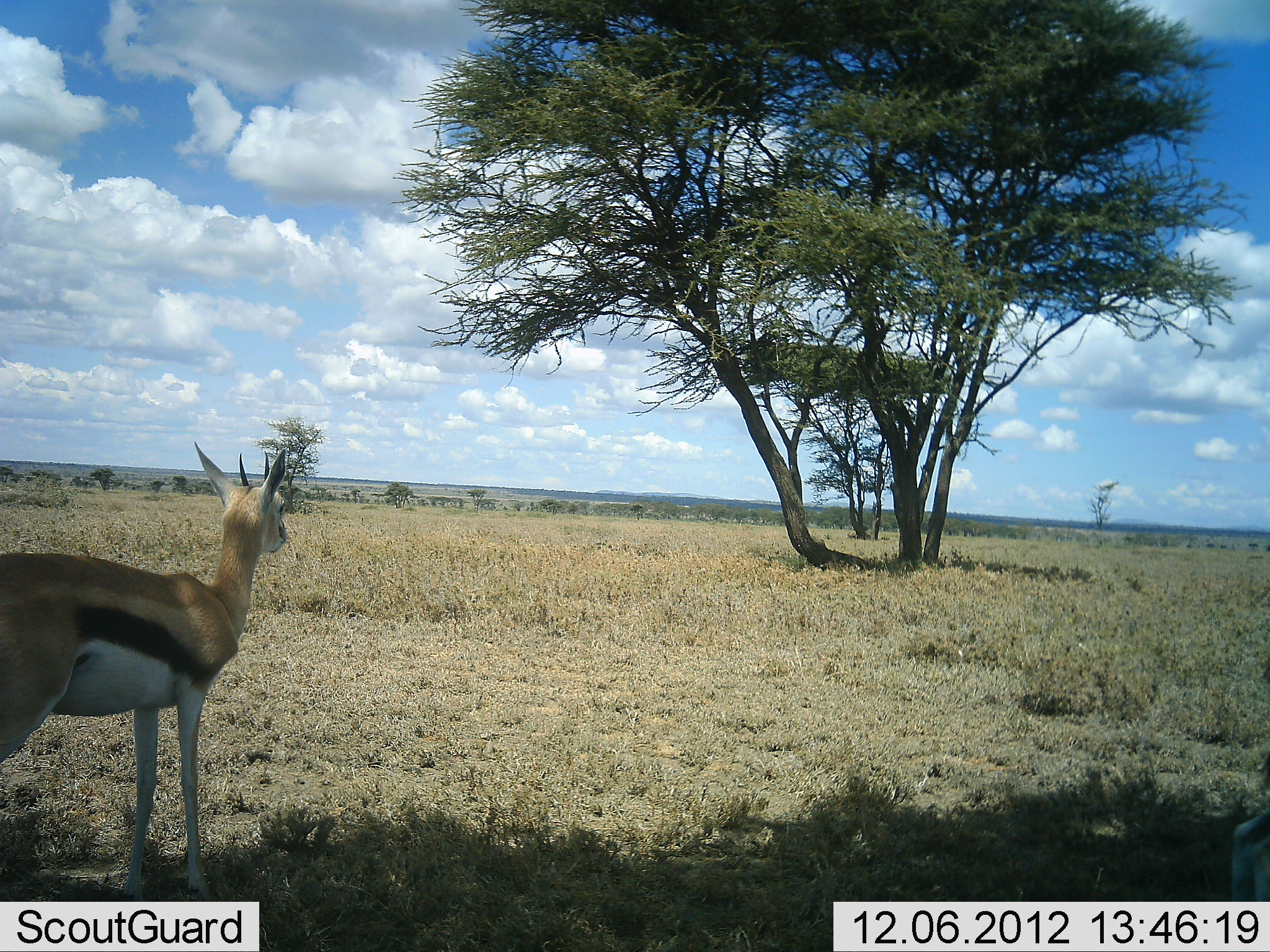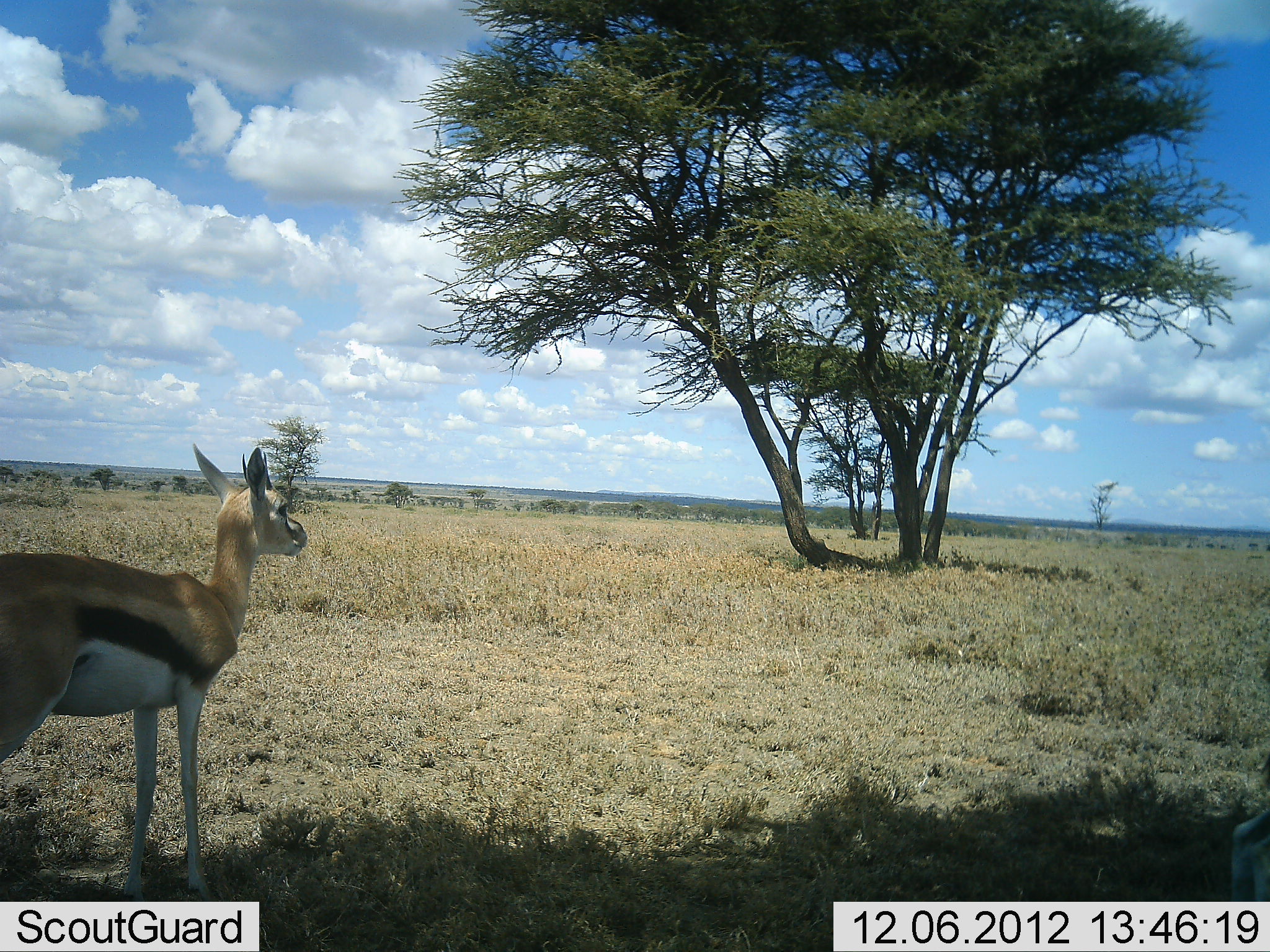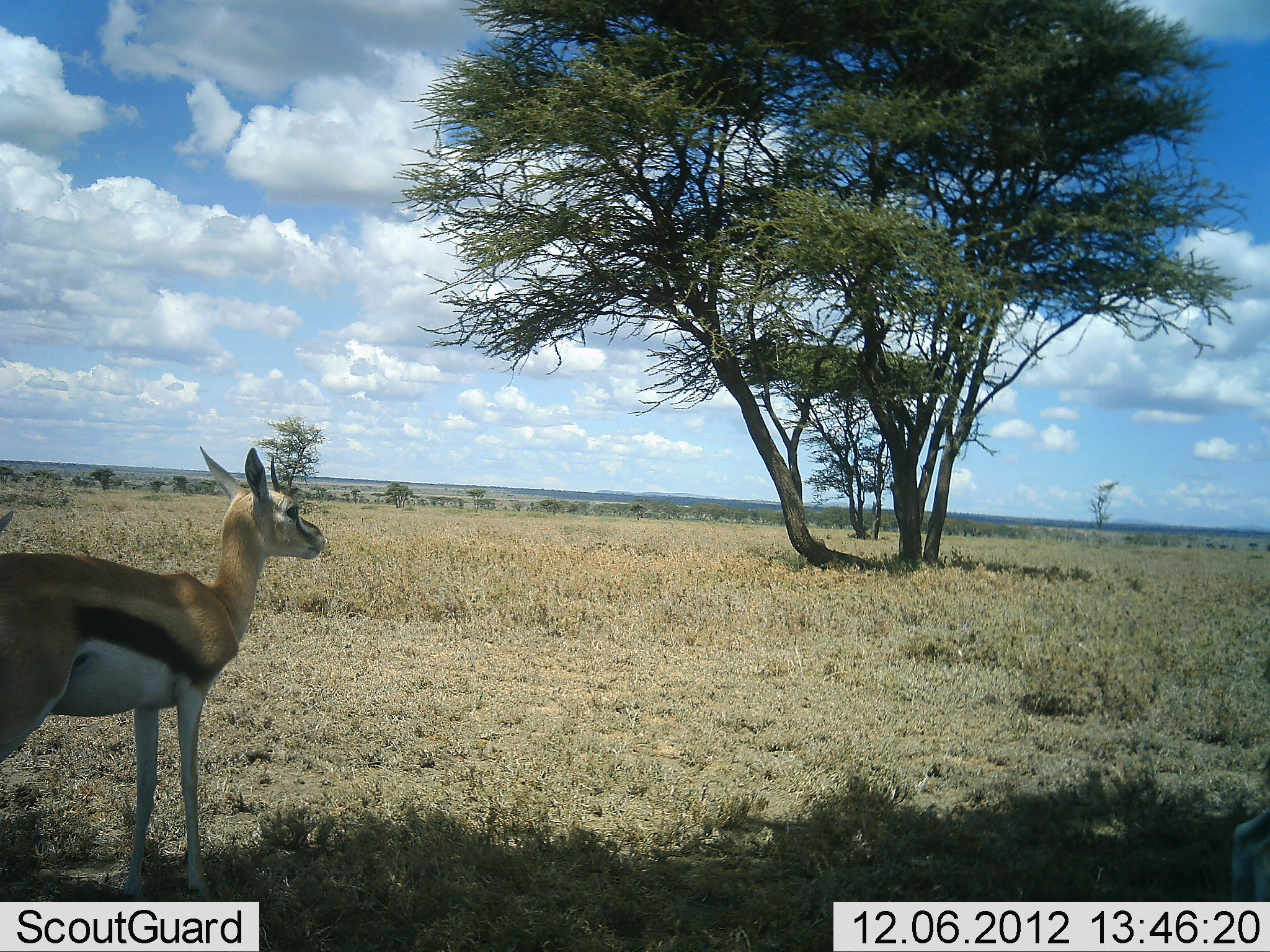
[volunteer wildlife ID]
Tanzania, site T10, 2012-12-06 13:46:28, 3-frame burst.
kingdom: Animalia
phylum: Chordata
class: Mammalia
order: Artiodactyla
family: Bovidae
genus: Eudorcas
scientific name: Eudorcas thomsonii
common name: thomson's gazelle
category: gazellethomsons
Gazellethomsons (thomson's gazelle) (Eudorcas thomsonii), count 1. Behavior (volunteer vote fractions): standing 100%, resting 0%, moving 0%, interacting 0%. Young present (vote fraction): 0%. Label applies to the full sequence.